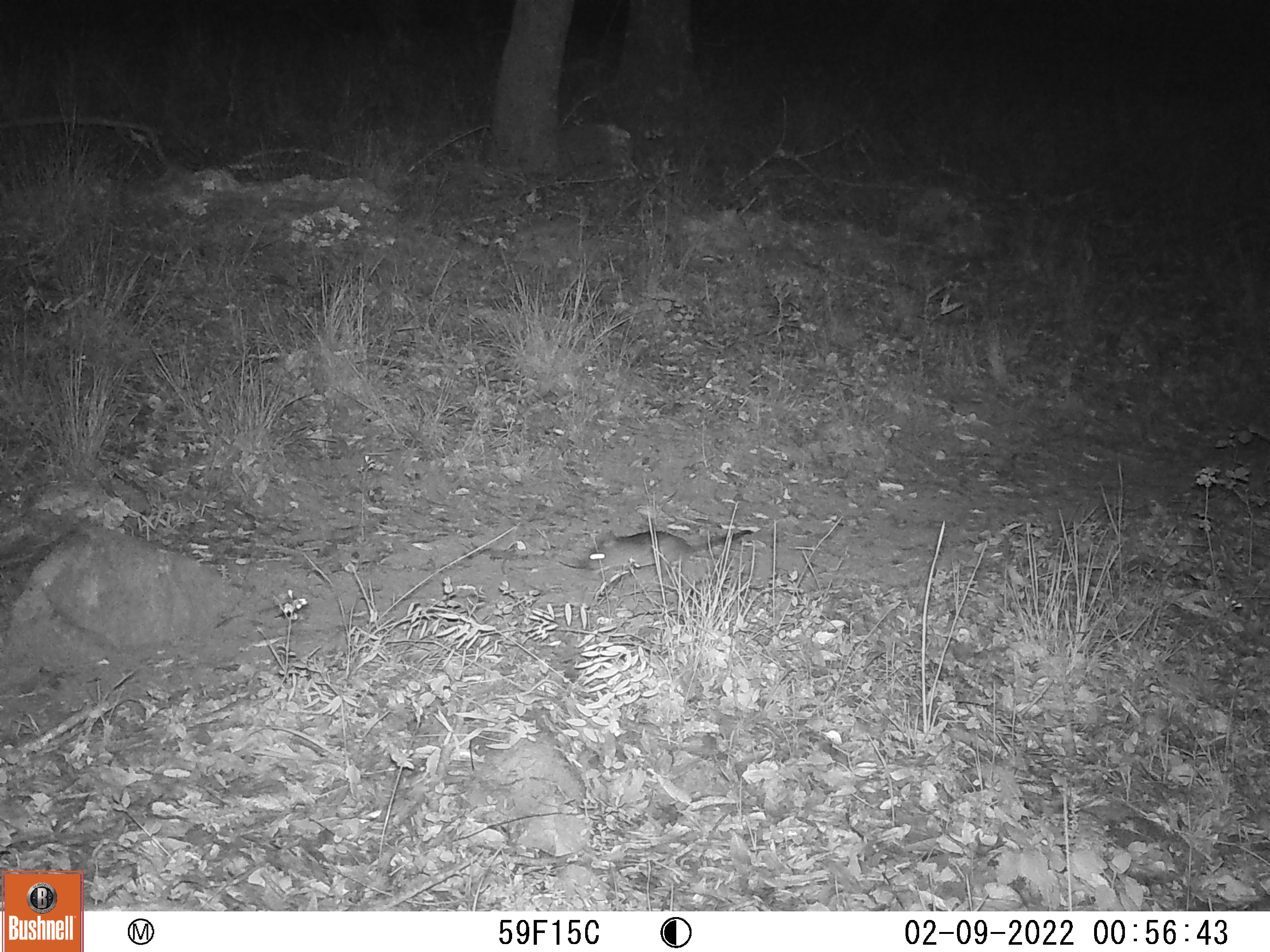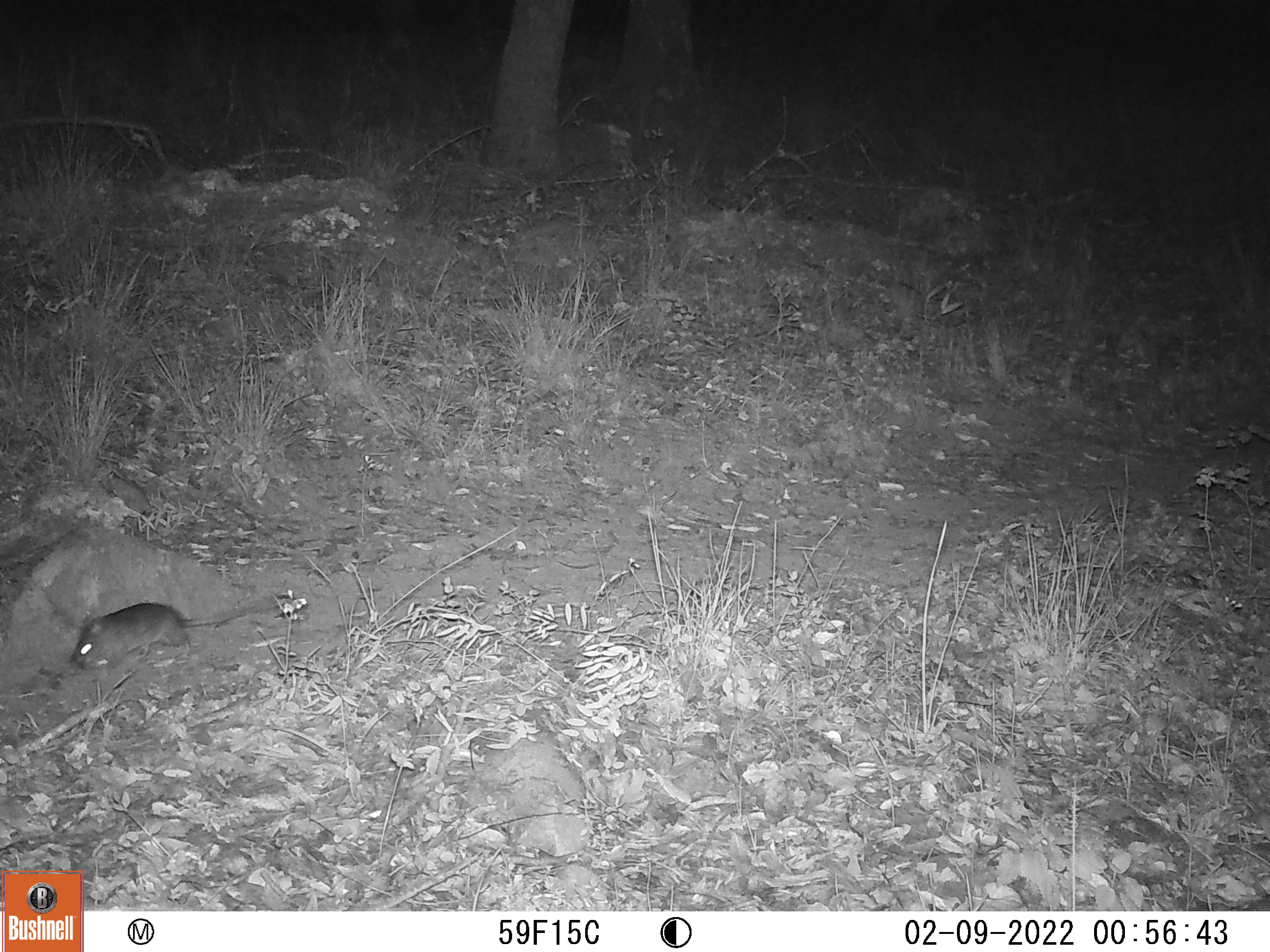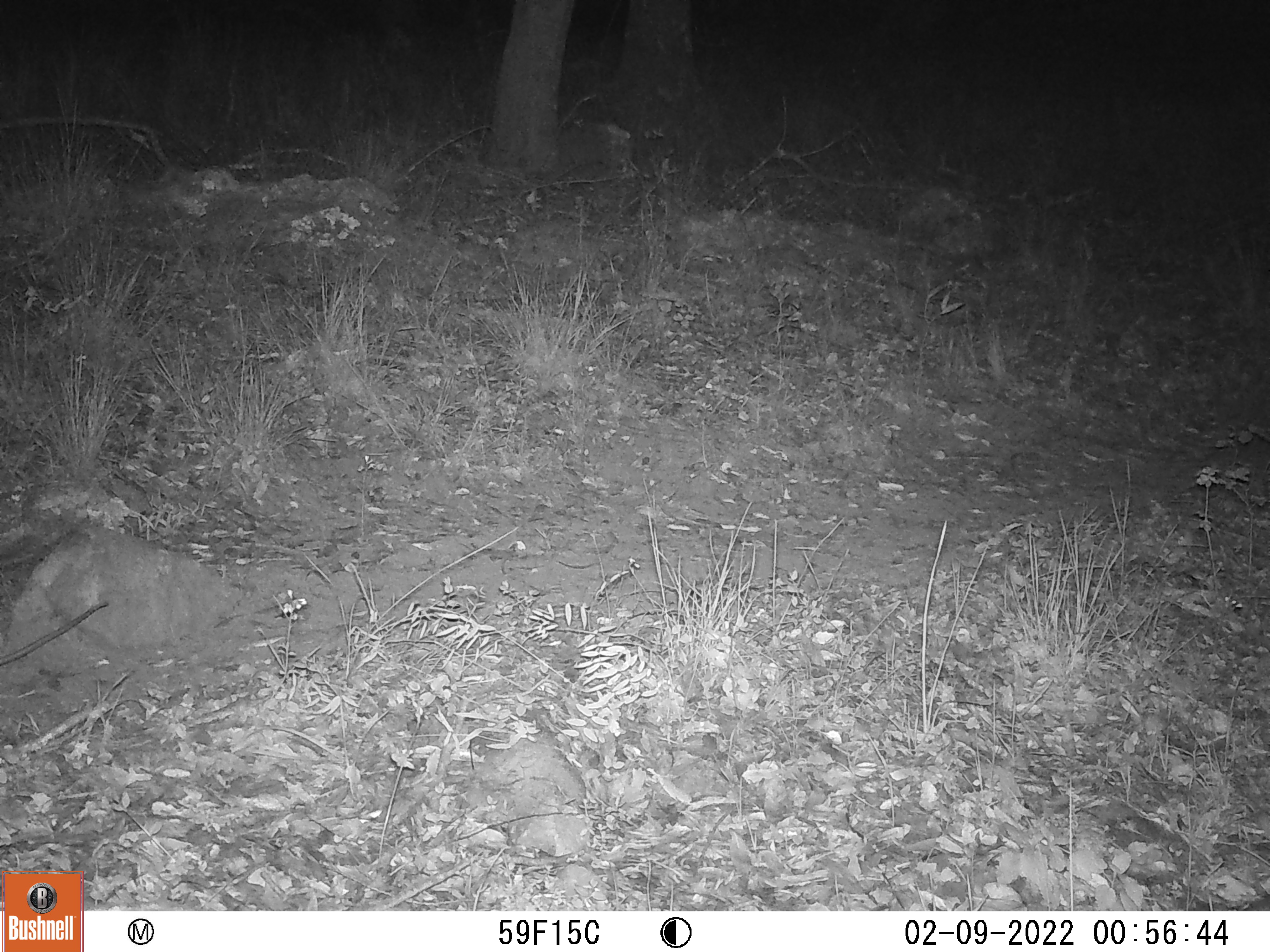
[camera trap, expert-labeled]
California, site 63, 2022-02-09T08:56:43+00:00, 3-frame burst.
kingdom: Animalia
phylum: Chordata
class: Mammalia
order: Rodentia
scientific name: Rodentia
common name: mouse or rat